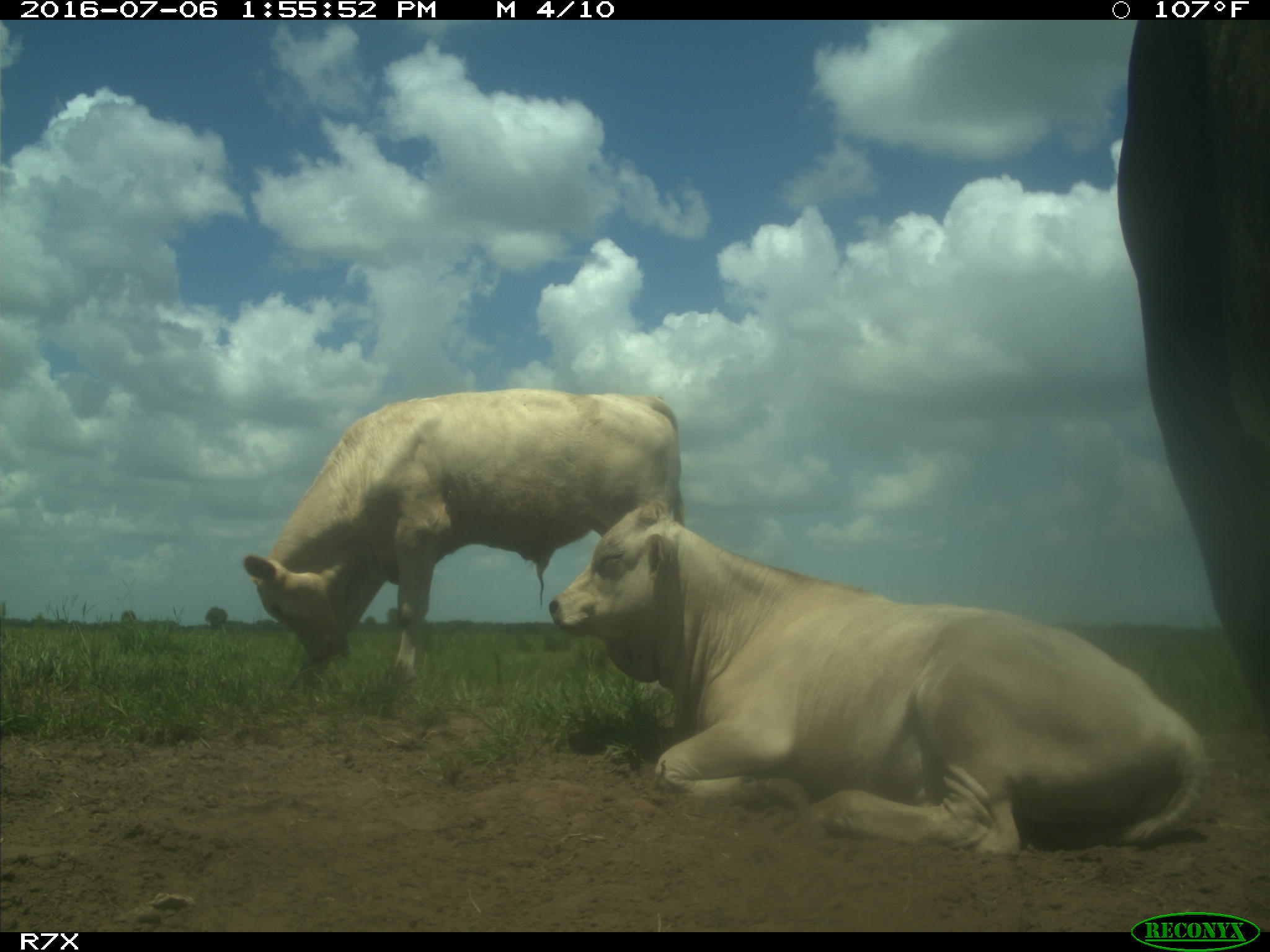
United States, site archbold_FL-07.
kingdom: Animalia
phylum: Chordata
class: Mammalia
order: Artiodactyla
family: Bovidae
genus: Bos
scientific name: Bos taurus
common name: domestic cow